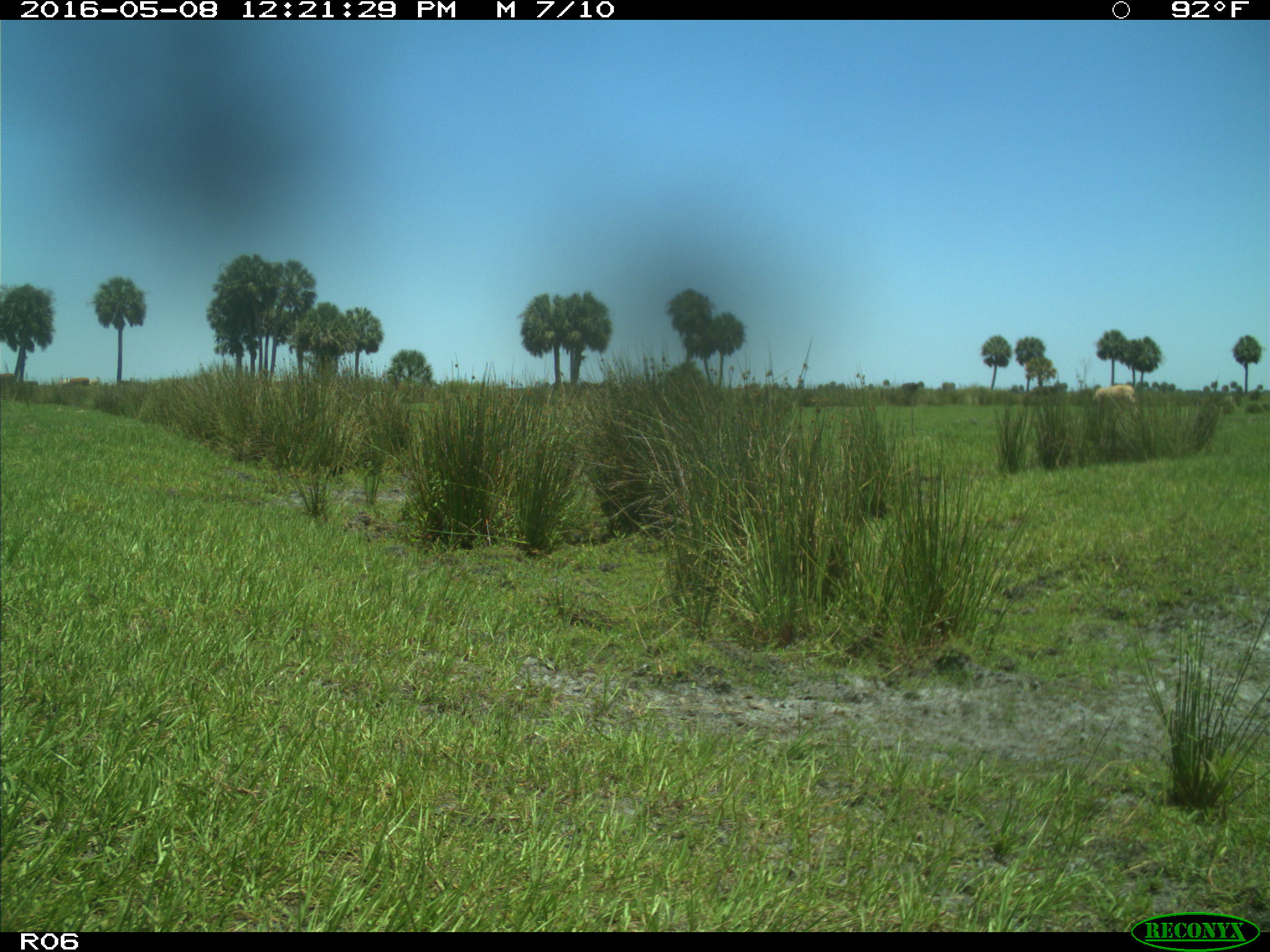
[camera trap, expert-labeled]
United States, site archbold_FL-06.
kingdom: Animalia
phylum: Chordata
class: Mammalia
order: Artiodactyla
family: Bovidae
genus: Bos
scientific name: Bos taurus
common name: domestic cow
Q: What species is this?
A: Bos taurus (domestic cow).